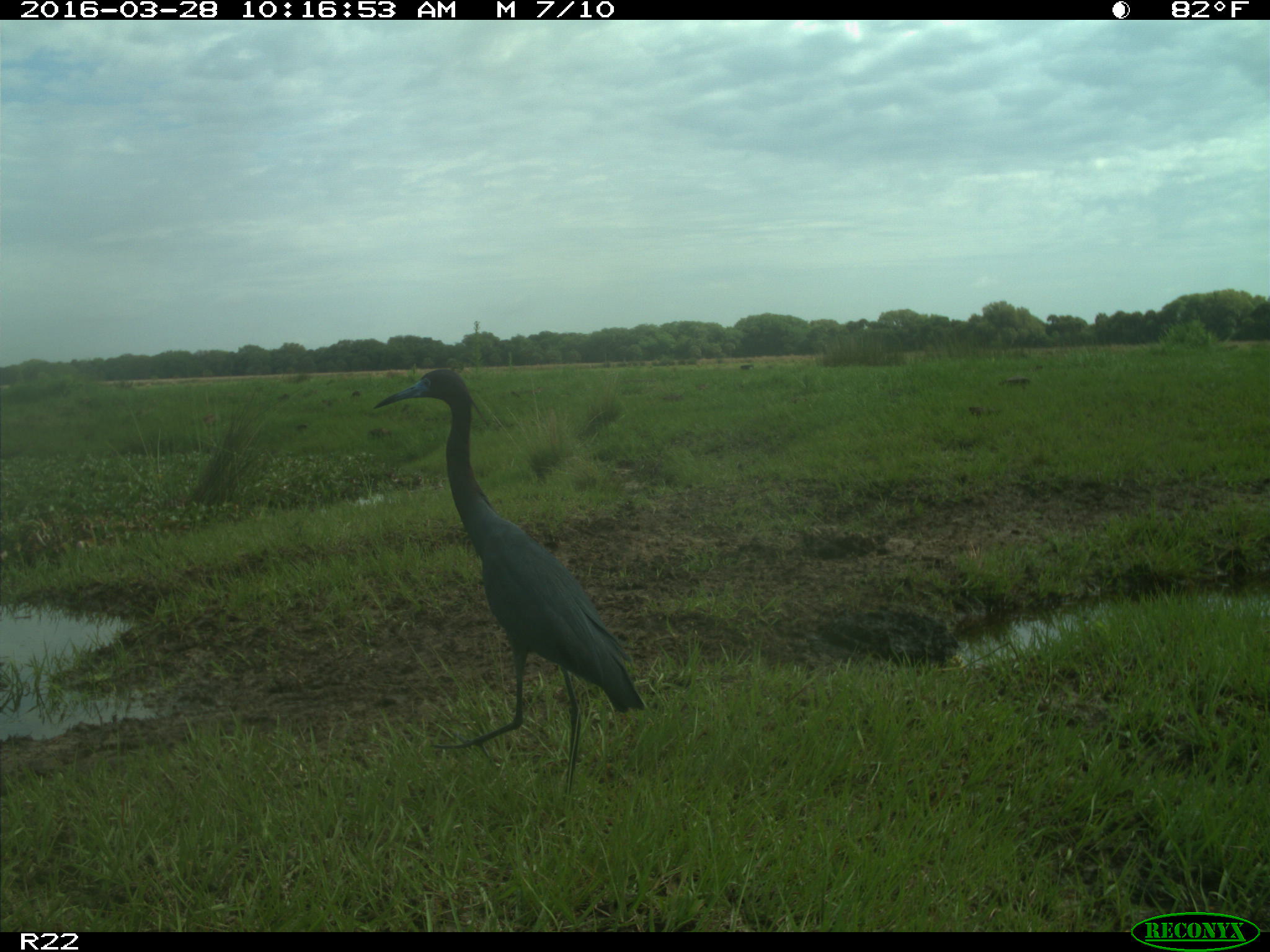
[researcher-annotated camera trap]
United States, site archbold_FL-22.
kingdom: Animalia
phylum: Chordata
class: Aves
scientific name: Aves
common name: birds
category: unidentified bird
Unidentified bird (birds) (Aves).